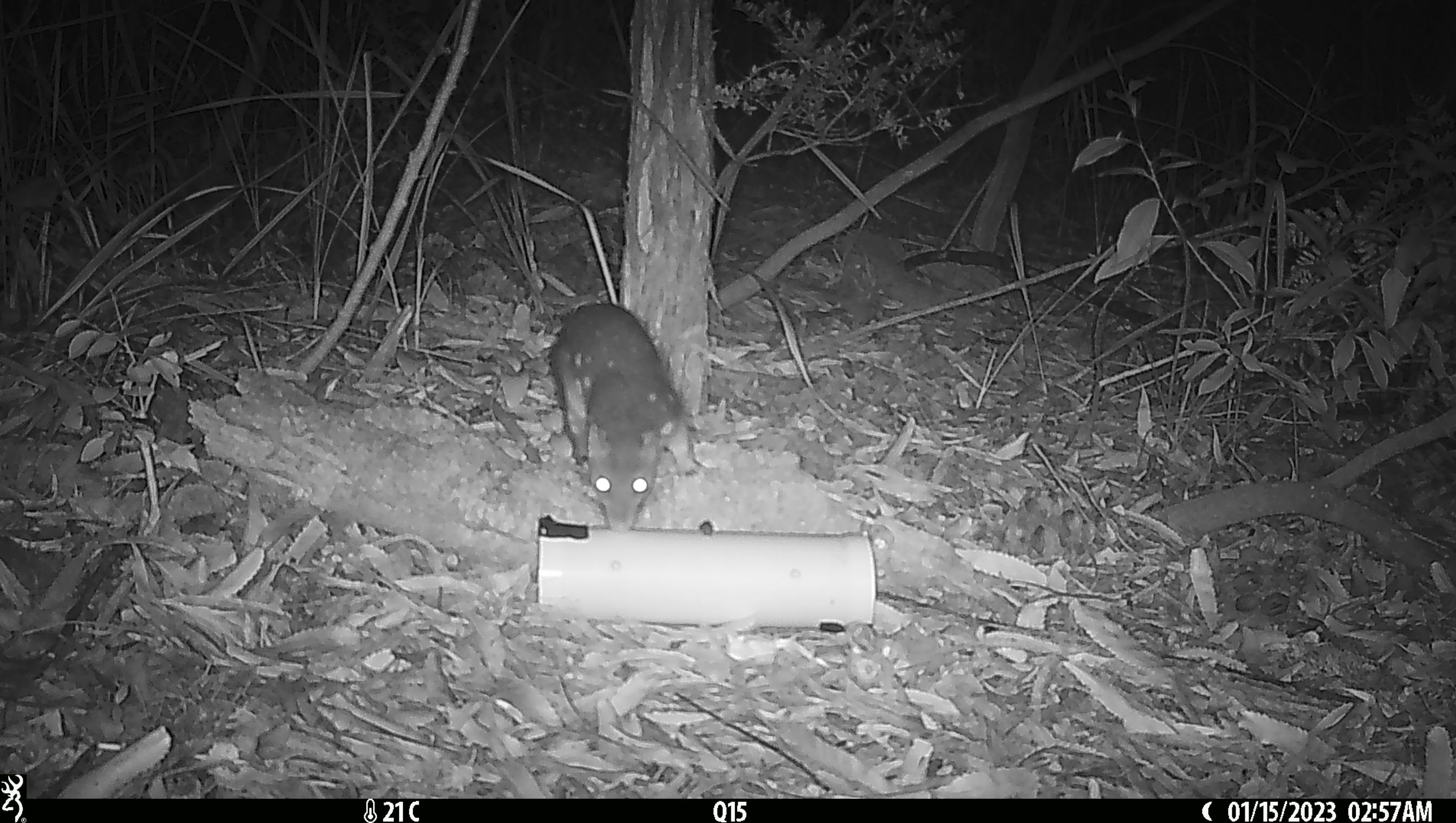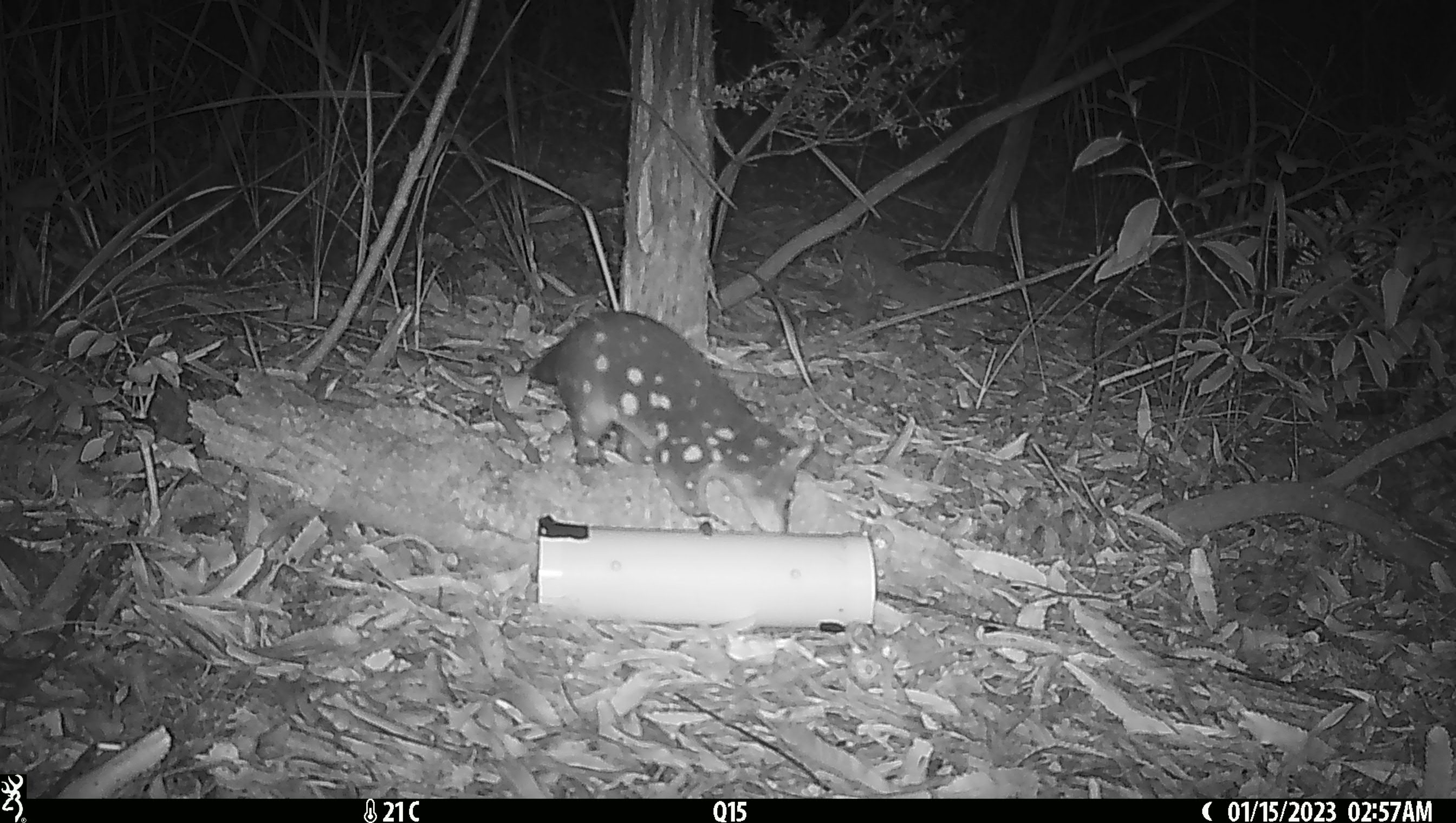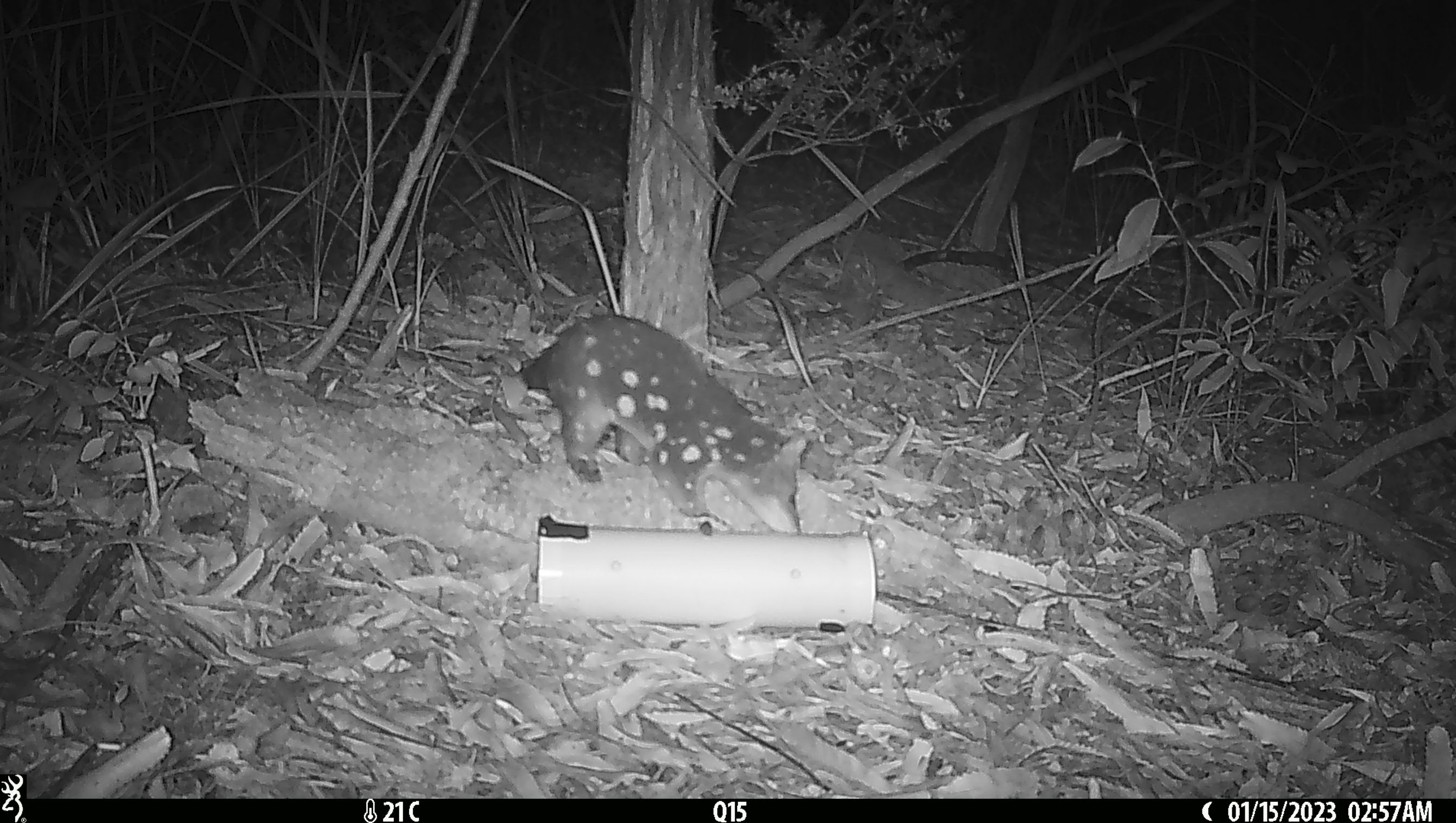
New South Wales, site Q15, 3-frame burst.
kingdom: Animalia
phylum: Chordata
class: Mammalia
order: Dasyuromorphia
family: Dasyuridae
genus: Dasyurus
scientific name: Dasyurus maculatus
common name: spotted-tailed quoll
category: quoll